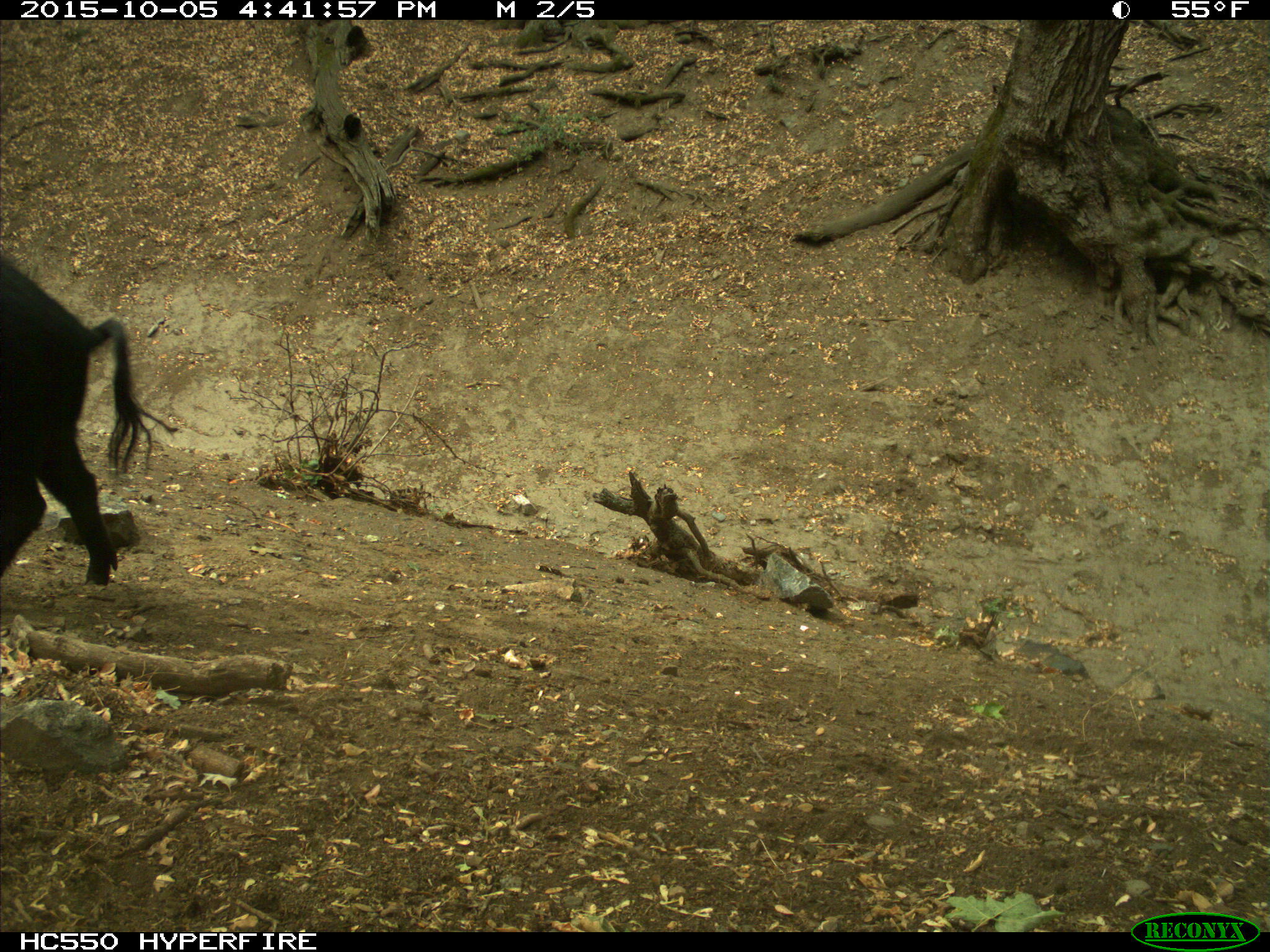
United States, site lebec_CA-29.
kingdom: Animalia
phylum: Chordata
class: Mammalia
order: Artiodactyla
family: Suidae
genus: Sus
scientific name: Sus scrofa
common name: wild boar